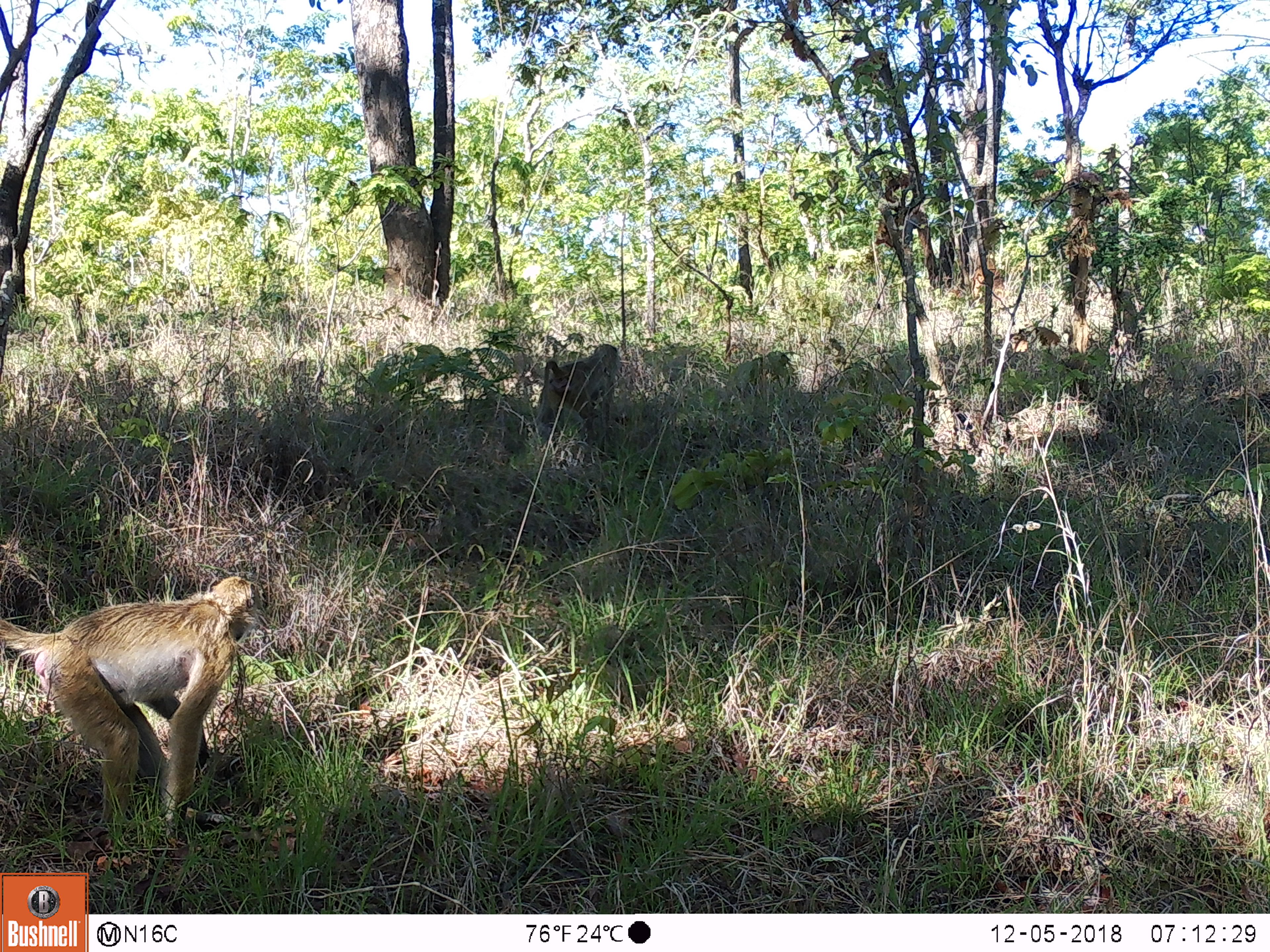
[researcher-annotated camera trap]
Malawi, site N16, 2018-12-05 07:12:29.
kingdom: Animalia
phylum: Chordata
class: Mammalia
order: Primates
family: Cercopithecidae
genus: Papio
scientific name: Papio cynocephalus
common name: yellow baboon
Yellow baboon (Papio cynocephalus), count 2.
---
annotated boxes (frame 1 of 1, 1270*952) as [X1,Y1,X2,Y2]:
yellow baboon: [0,567,270,830]; [525,343,635,454]